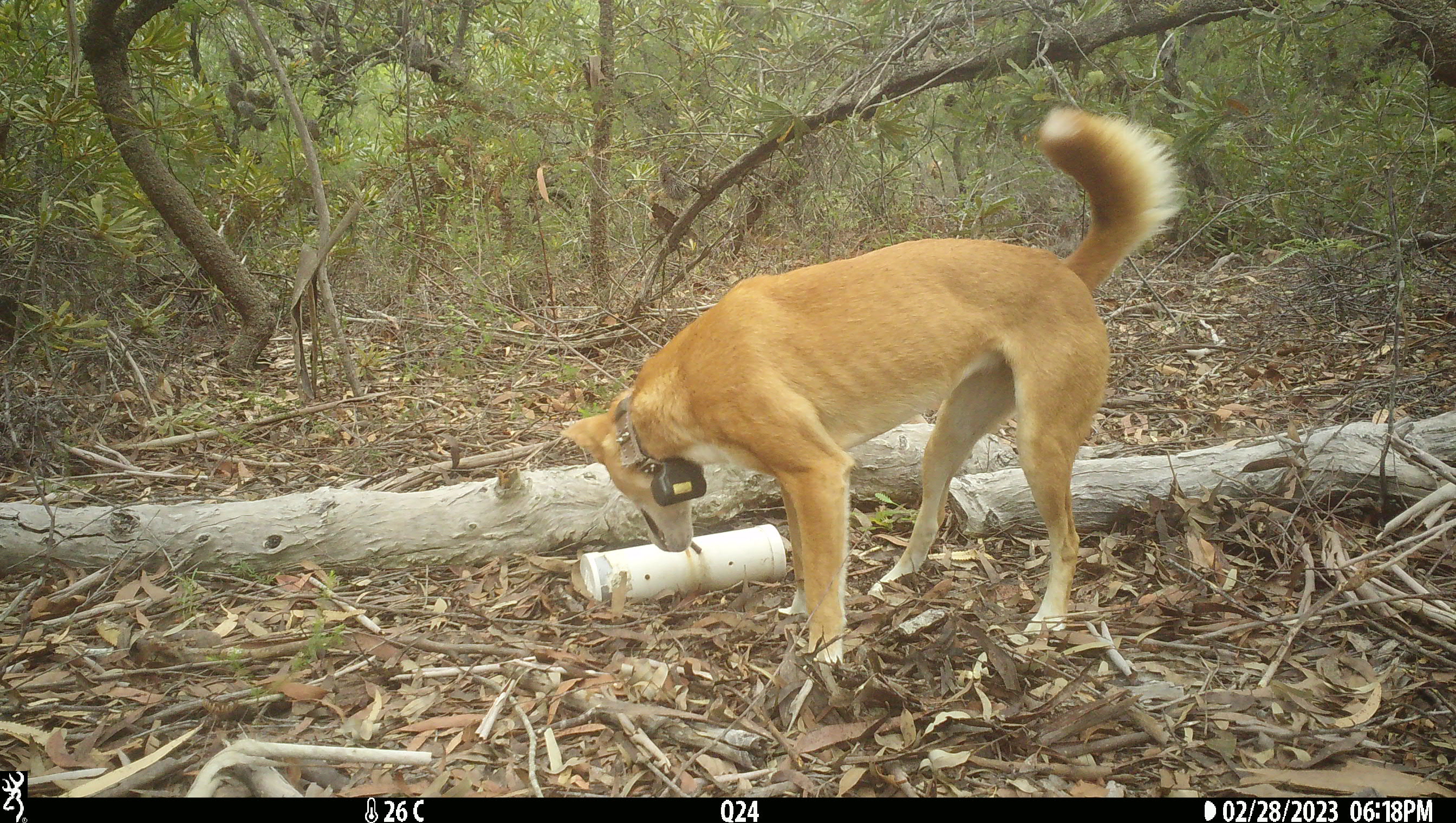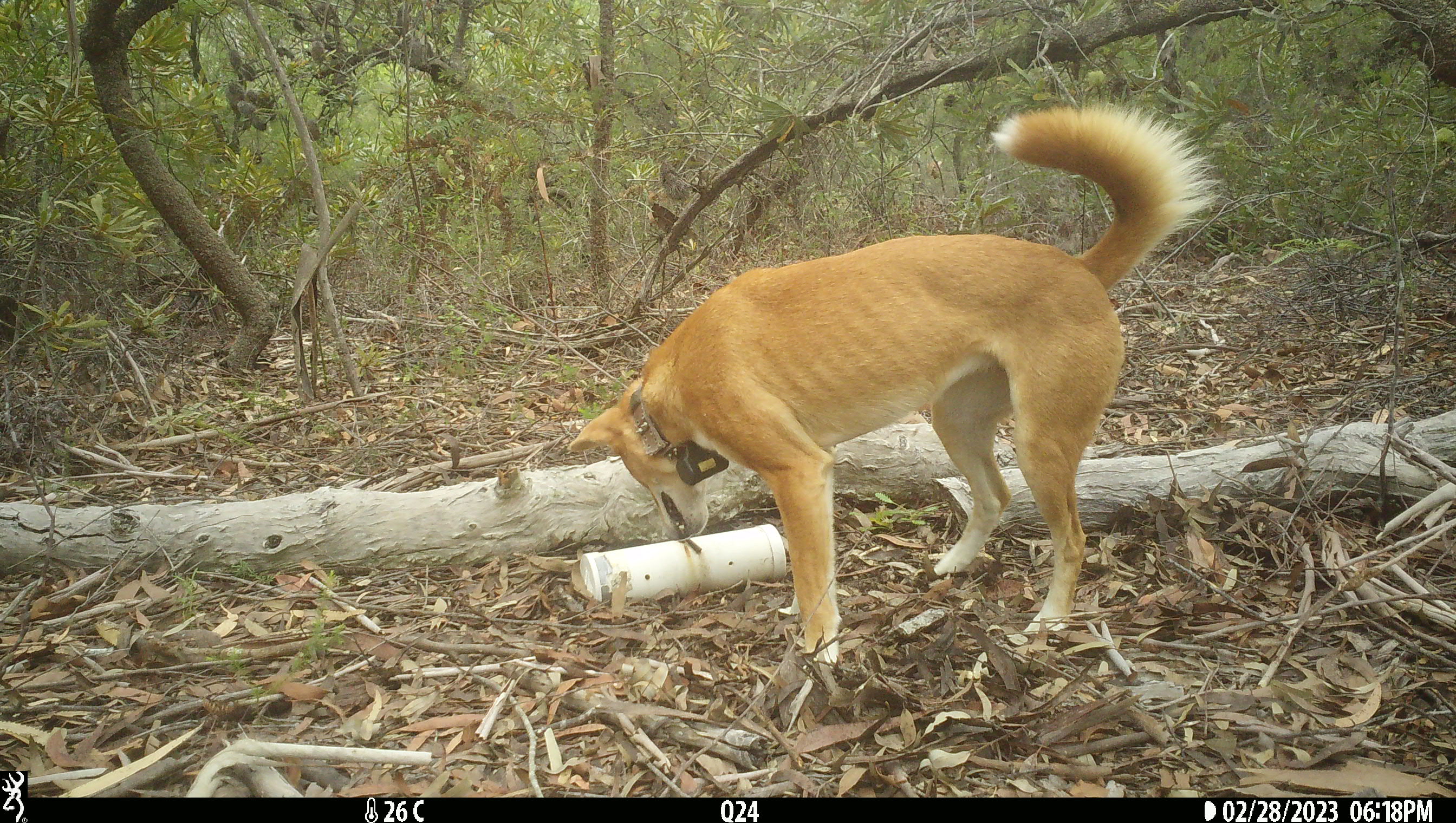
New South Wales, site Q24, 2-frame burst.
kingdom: Animalia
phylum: Chordata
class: Mammalia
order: Carnivora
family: Canidae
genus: Canis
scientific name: Canis familiaris dingo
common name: dingo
Dingo (Canis familiaris dingo).